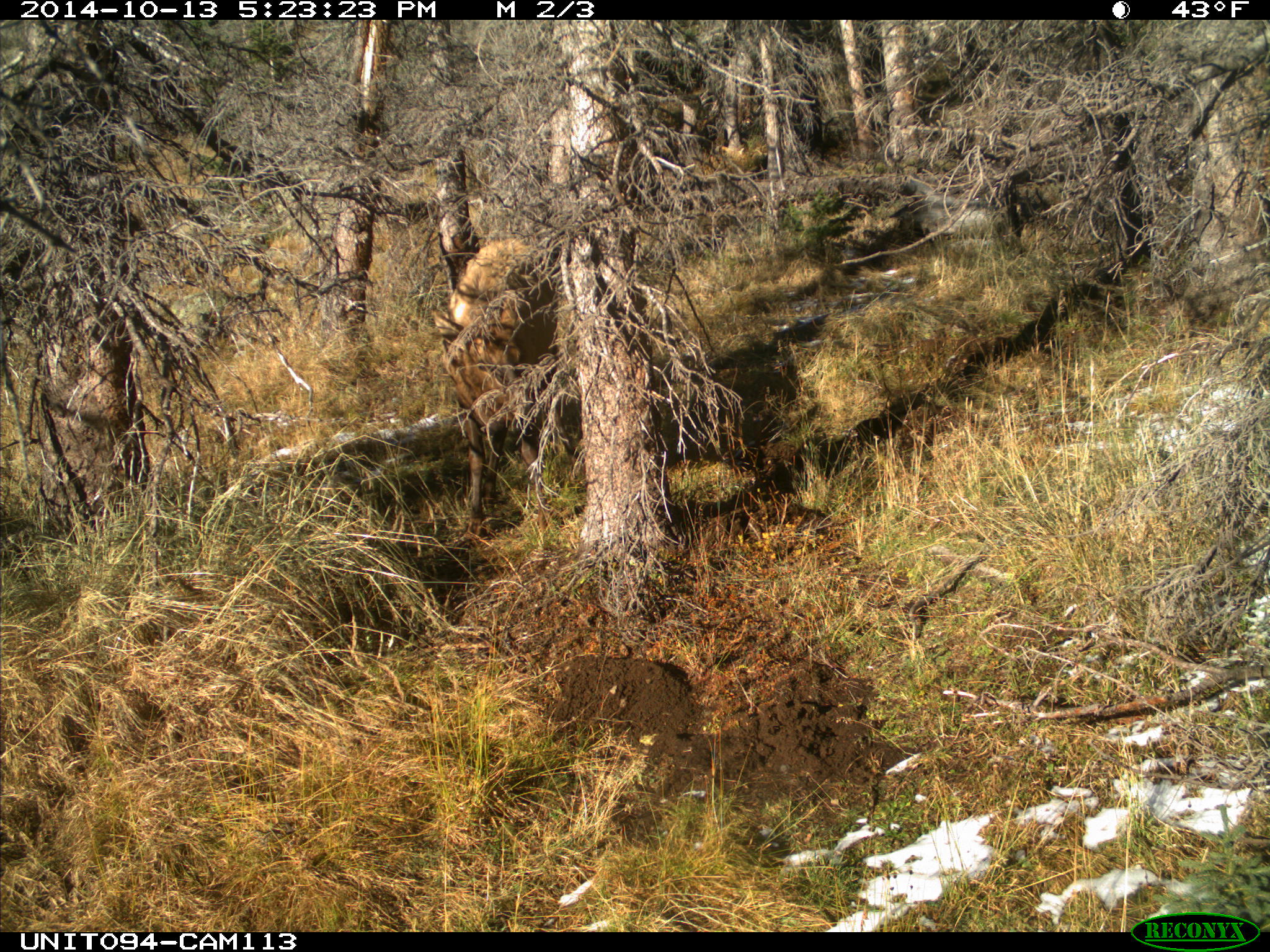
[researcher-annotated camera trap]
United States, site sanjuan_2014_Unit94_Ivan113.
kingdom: Animalia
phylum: Chordata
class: Mammalia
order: Artiodactyla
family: Cervidae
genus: Cervus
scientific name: Cervus elaphus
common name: red deer